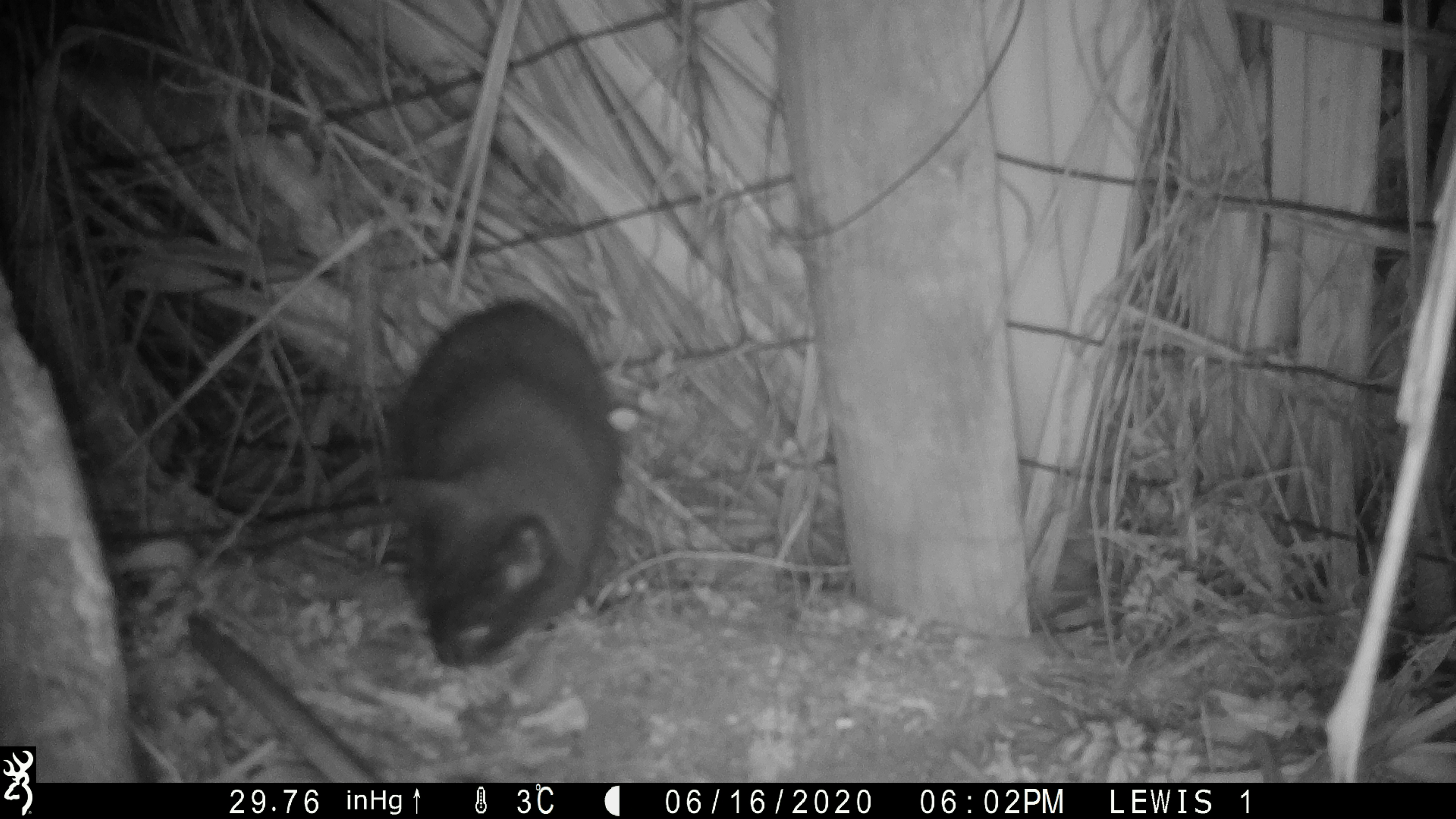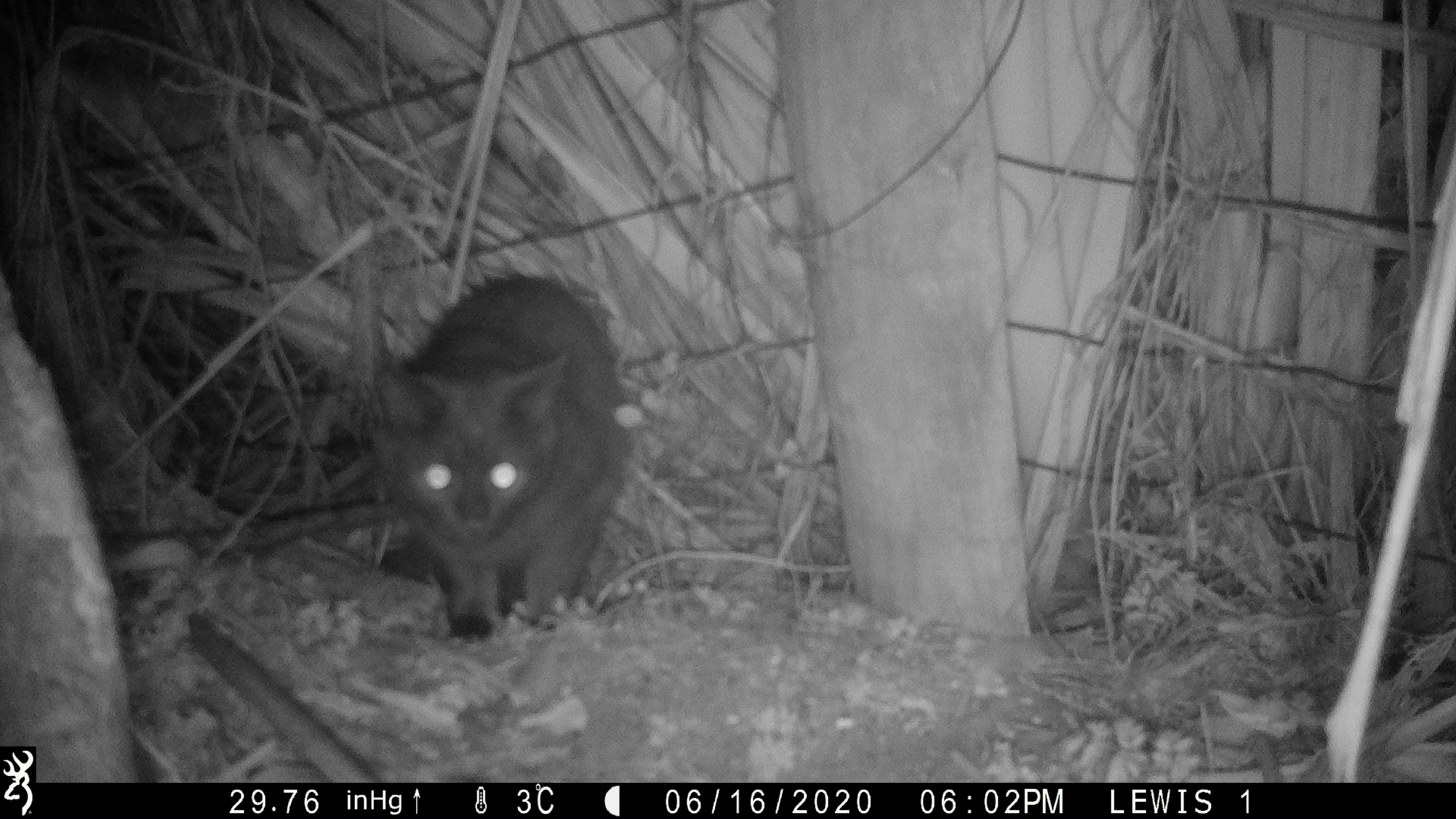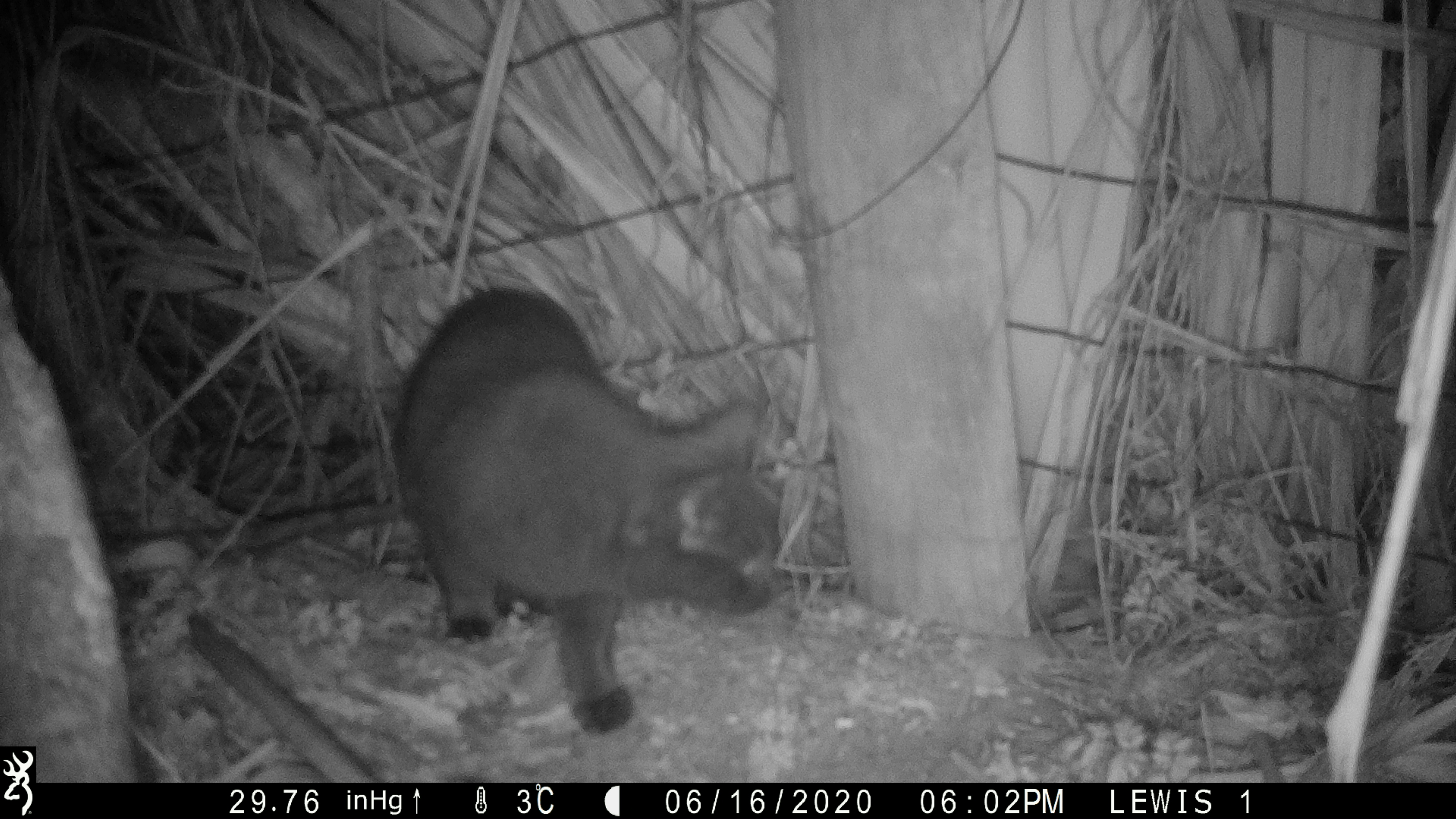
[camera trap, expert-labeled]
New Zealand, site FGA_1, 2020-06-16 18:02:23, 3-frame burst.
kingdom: Animalia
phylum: Chordata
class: Mammalia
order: Carnivora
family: Felidae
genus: Felis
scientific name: Felis catus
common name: domestic cat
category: cat